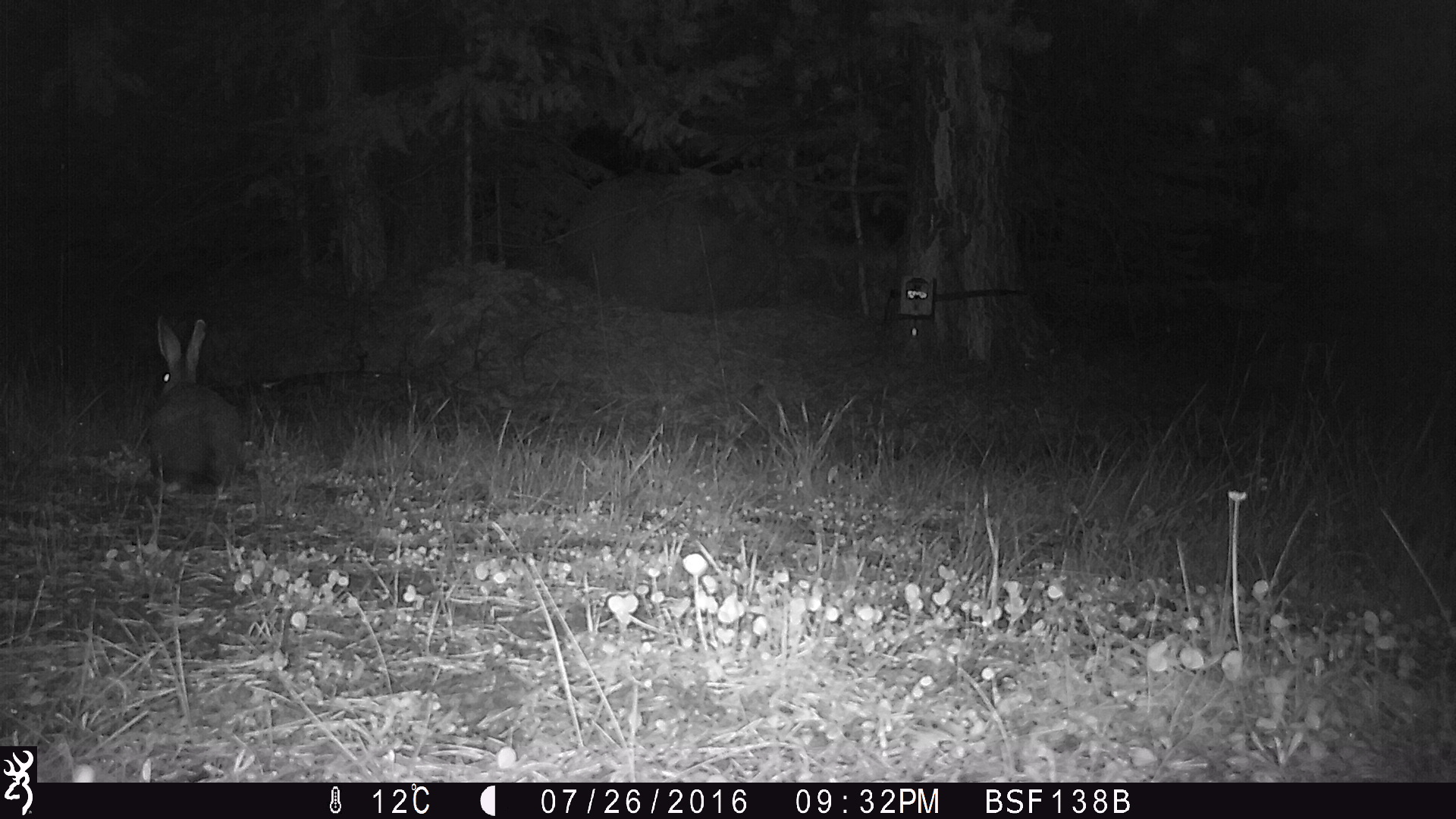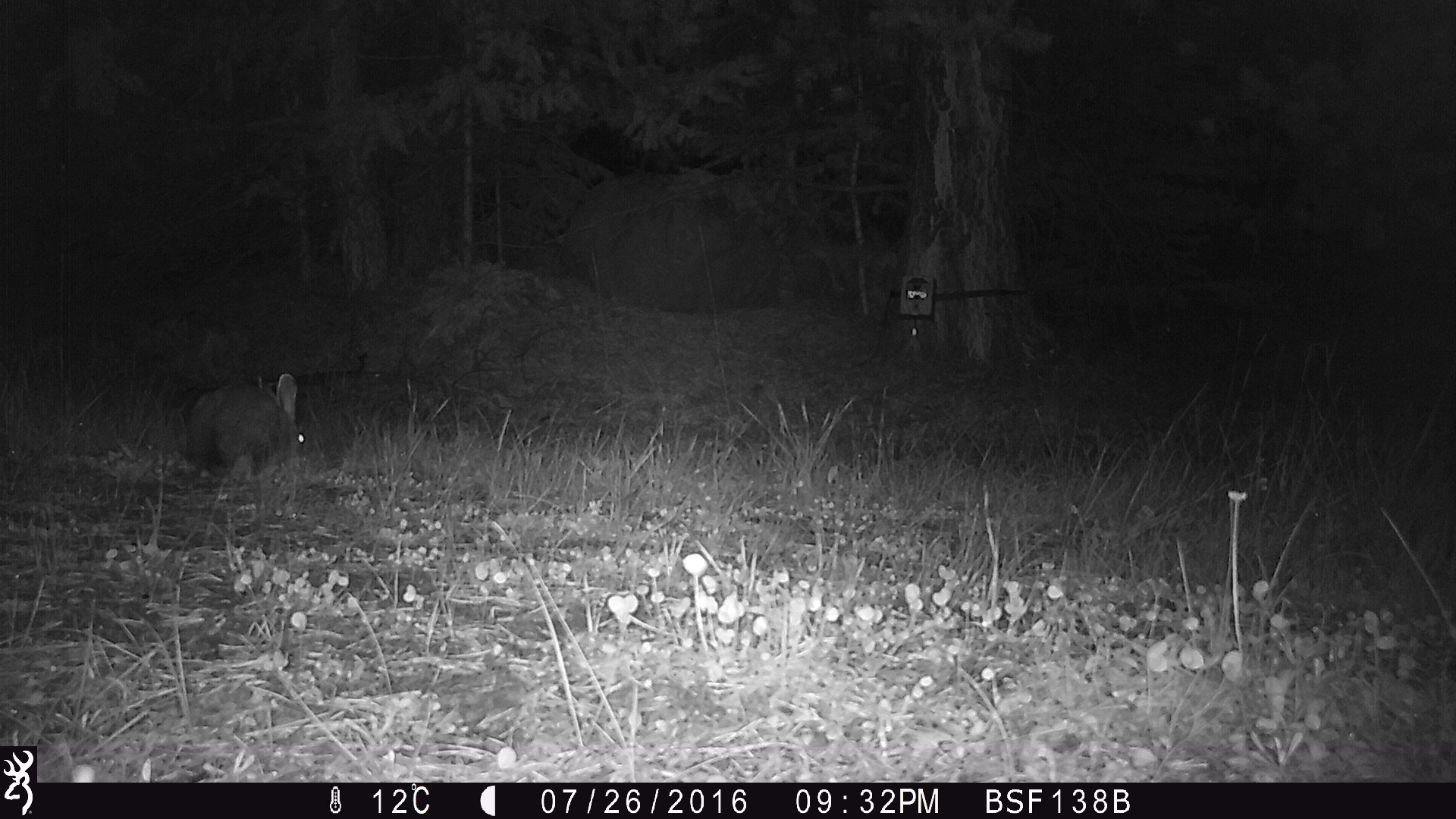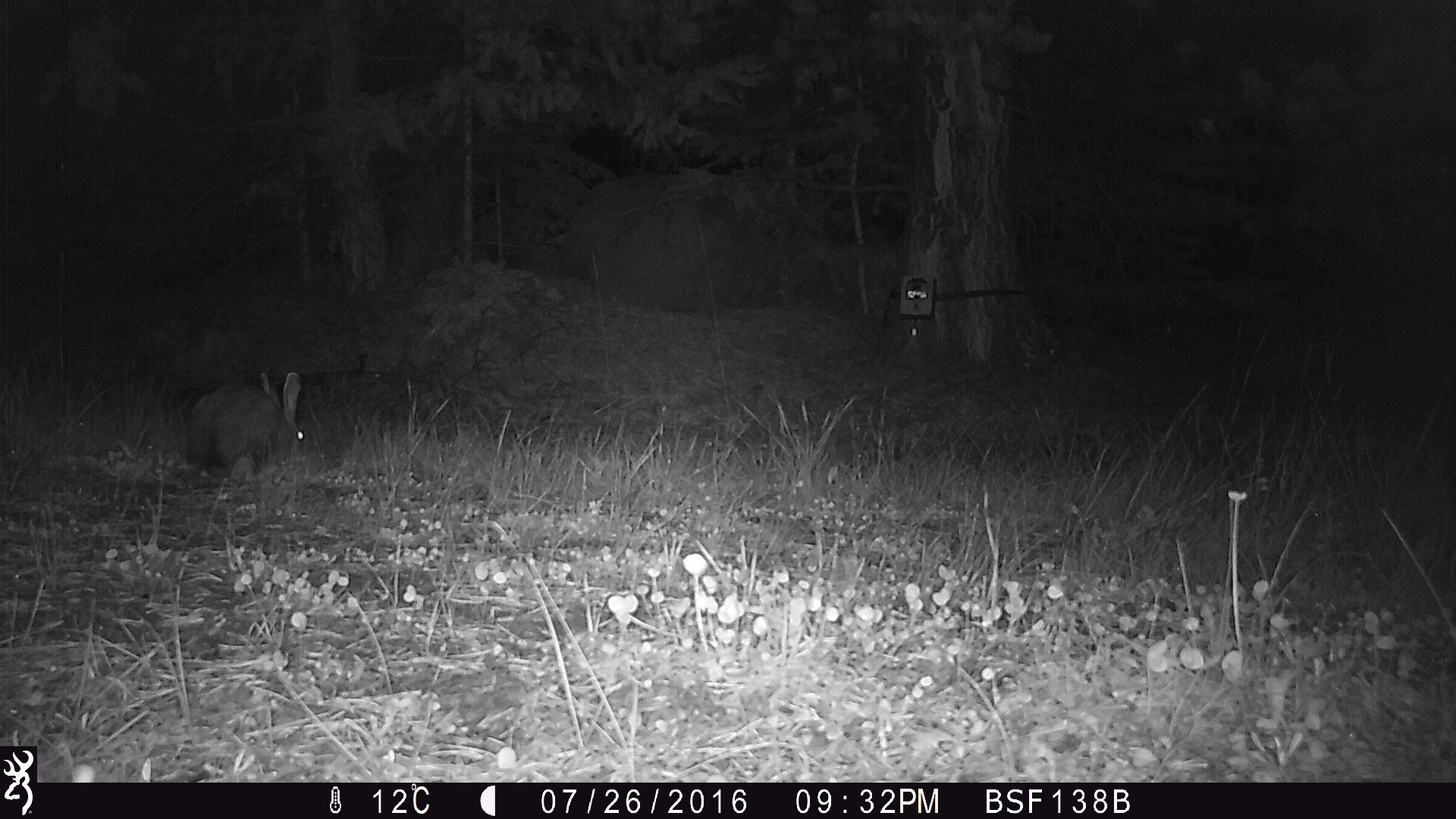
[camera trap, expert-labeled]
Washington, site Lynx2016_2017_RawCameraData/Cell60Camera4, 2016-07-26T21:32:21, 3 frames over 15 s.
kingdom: Animalia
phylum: Chordata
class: Mammalia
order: Lagomorpha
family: Leporidae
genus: Lepus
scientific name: Lepus americanus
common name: snowshoe hare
Lepus americanus (snowshoe hare). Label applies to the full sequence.